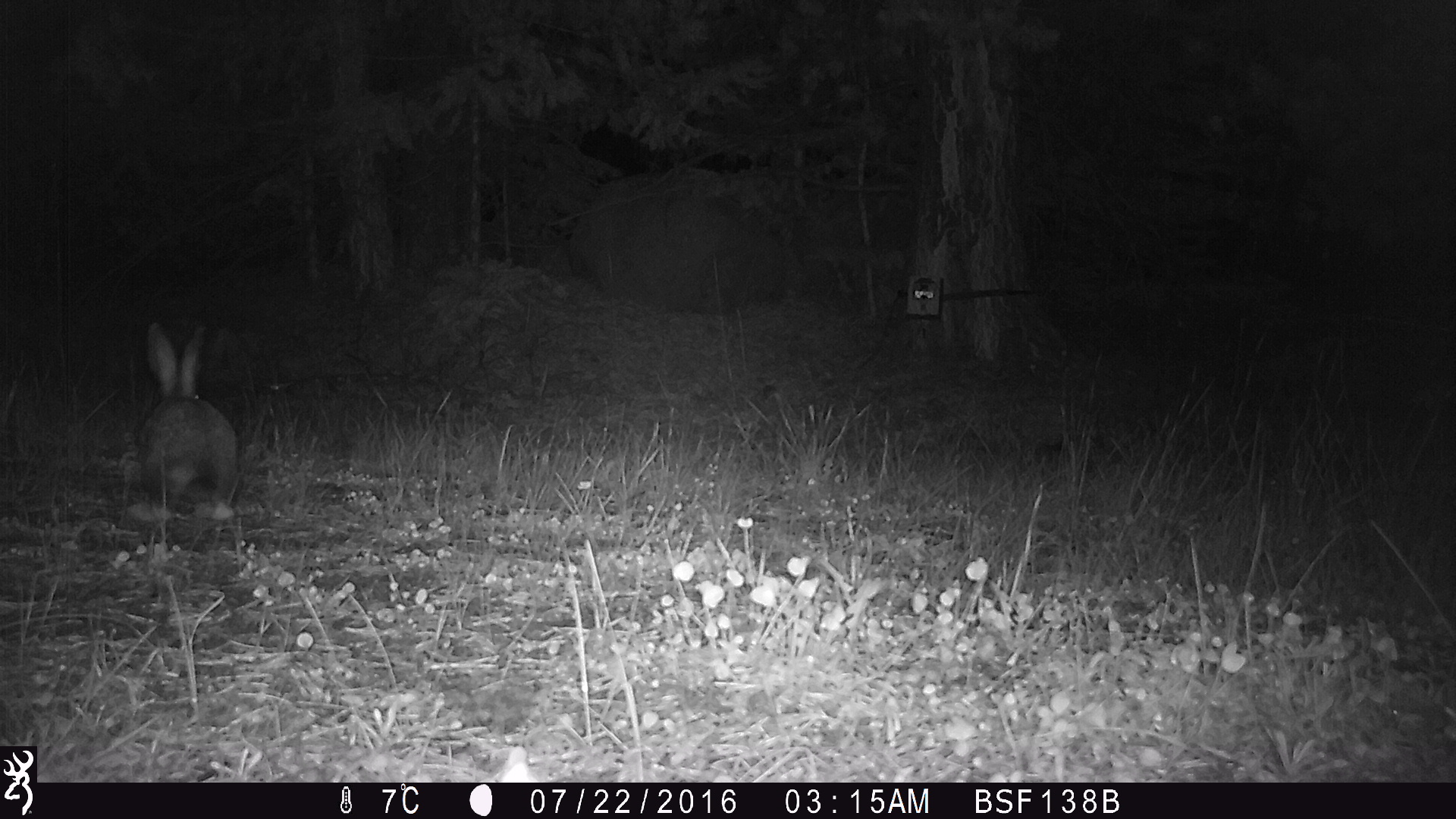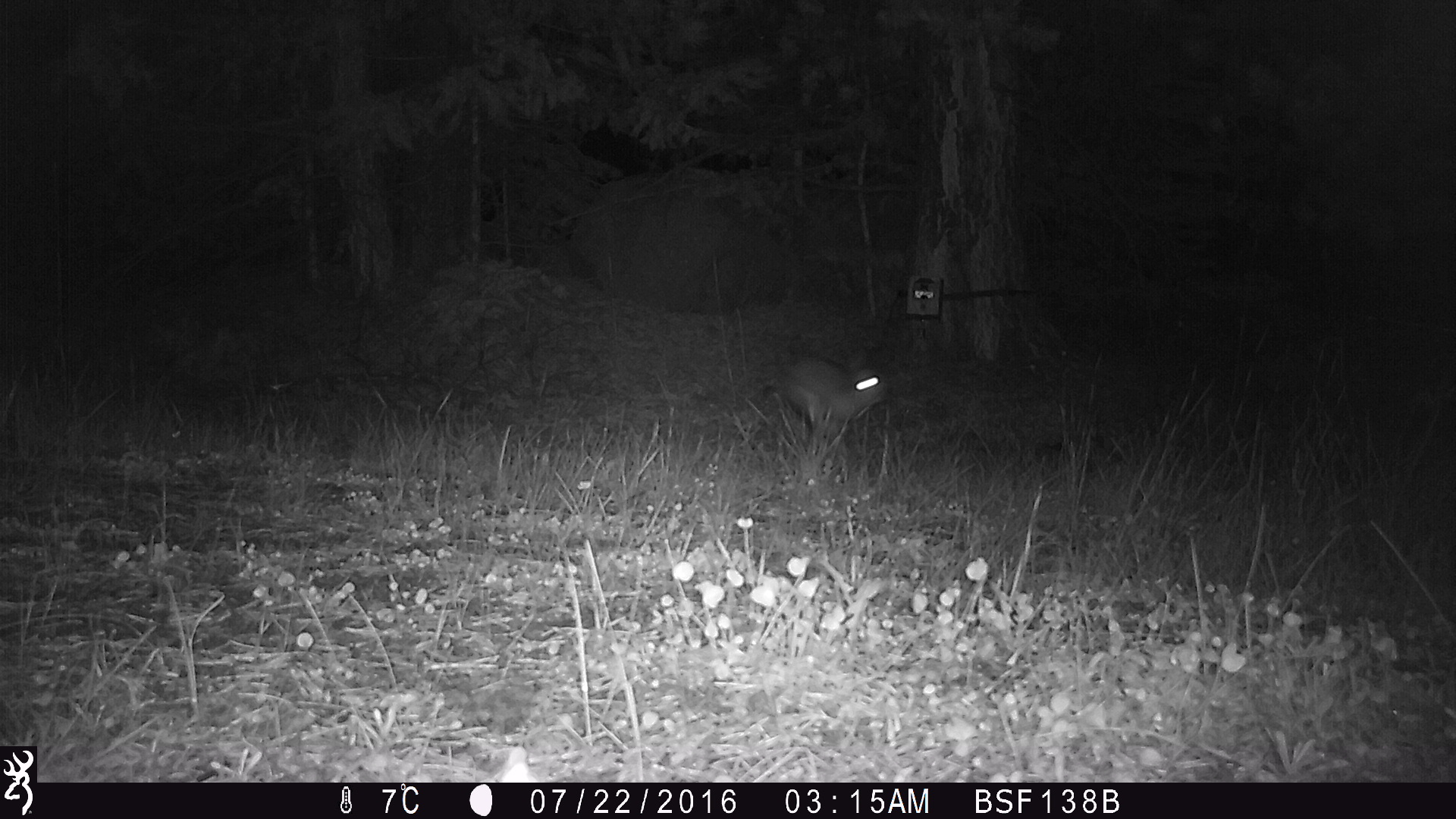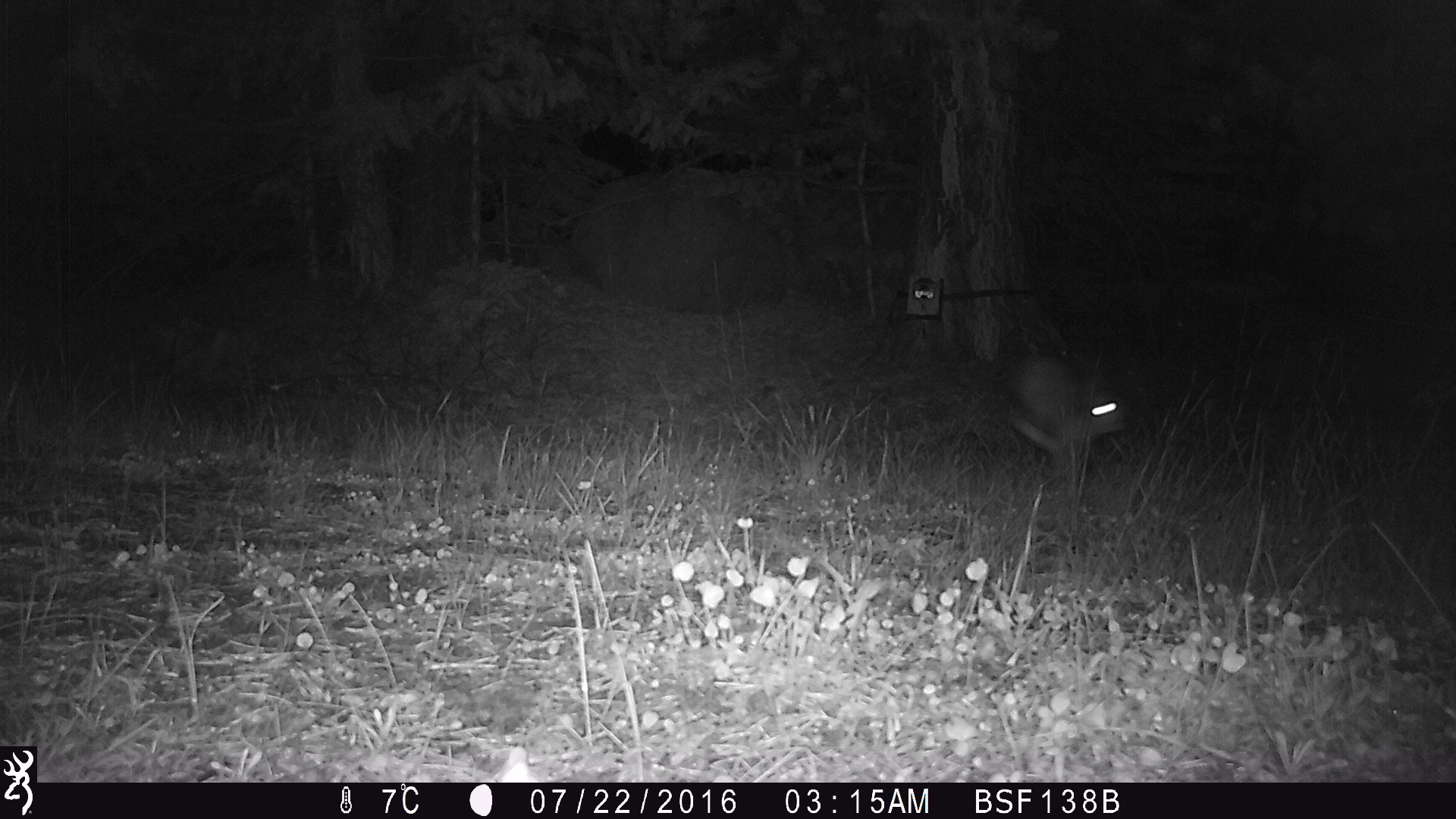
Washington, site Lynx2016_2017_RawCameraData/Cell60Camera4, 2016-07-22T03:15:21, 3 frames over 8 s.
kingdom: Animalia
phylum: Chordata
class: Mammalia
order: Lagomorpha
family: Leporidae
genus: Lepus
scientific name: Lepus americanus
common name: snowshoe hare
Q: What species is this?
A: Lepus americanus (snowshoe hare).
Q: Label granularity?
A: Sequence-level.